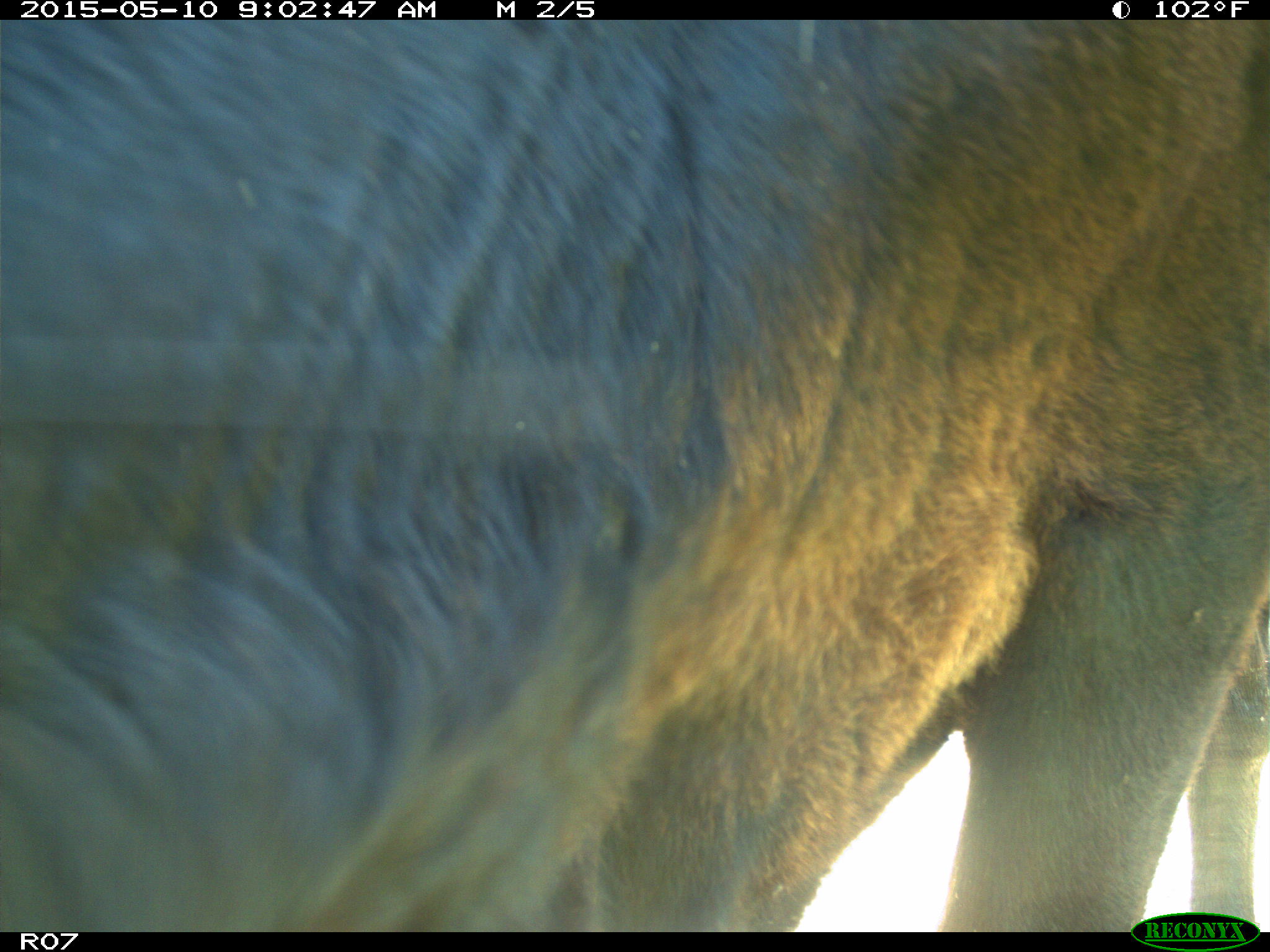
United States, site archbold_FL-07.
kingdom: Animalia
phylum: Chordata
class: Mammalia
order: Artiodactyla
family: Bovidae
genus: Bos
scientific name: Bos taurus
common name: domestic cow